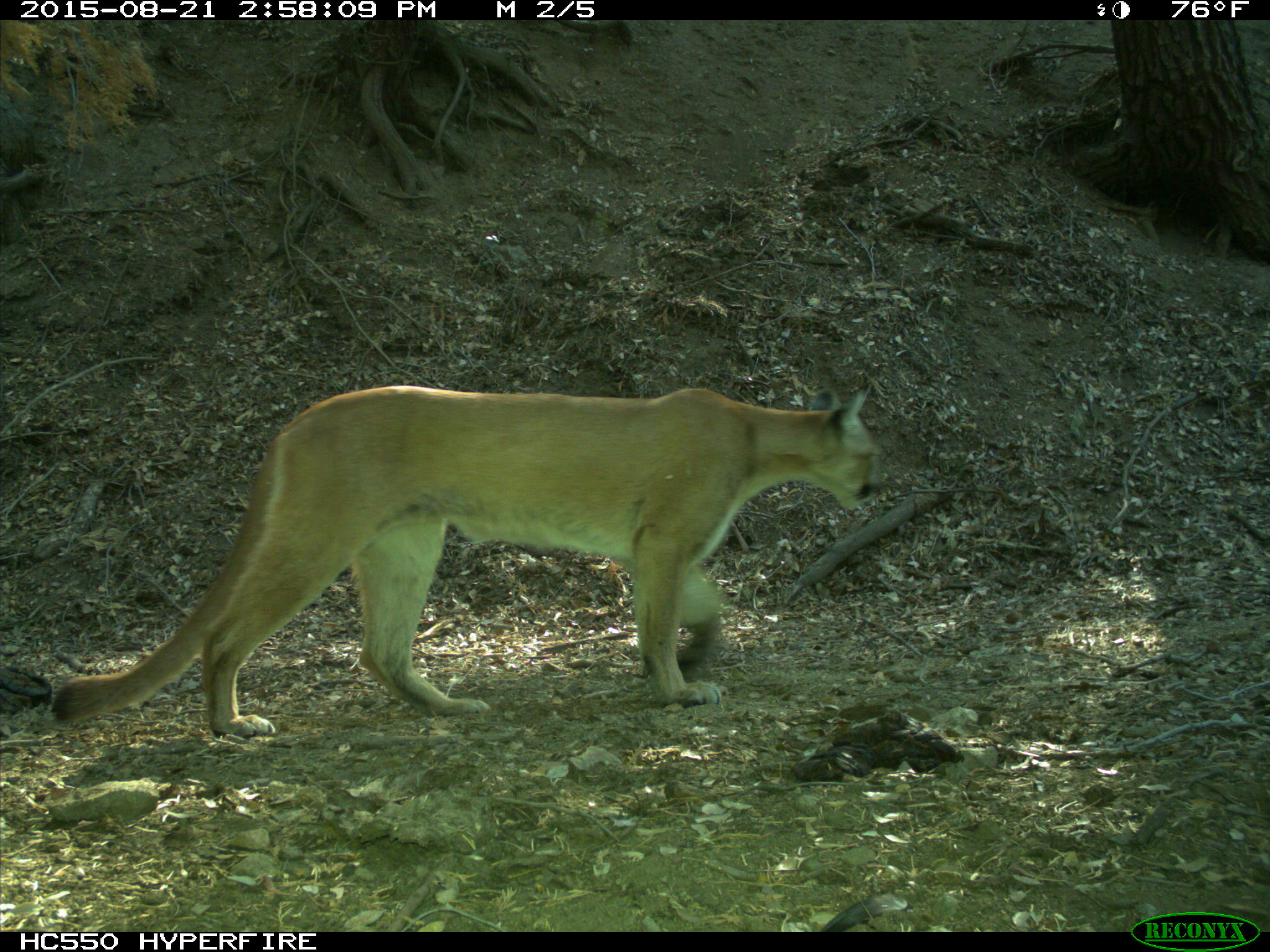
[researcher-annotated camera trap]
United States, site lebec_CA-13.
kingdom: Animalia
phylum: Chordata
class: Mammalia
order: Carnivora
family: Felidae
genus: Puma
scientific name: Puma concolor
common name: mountain lion